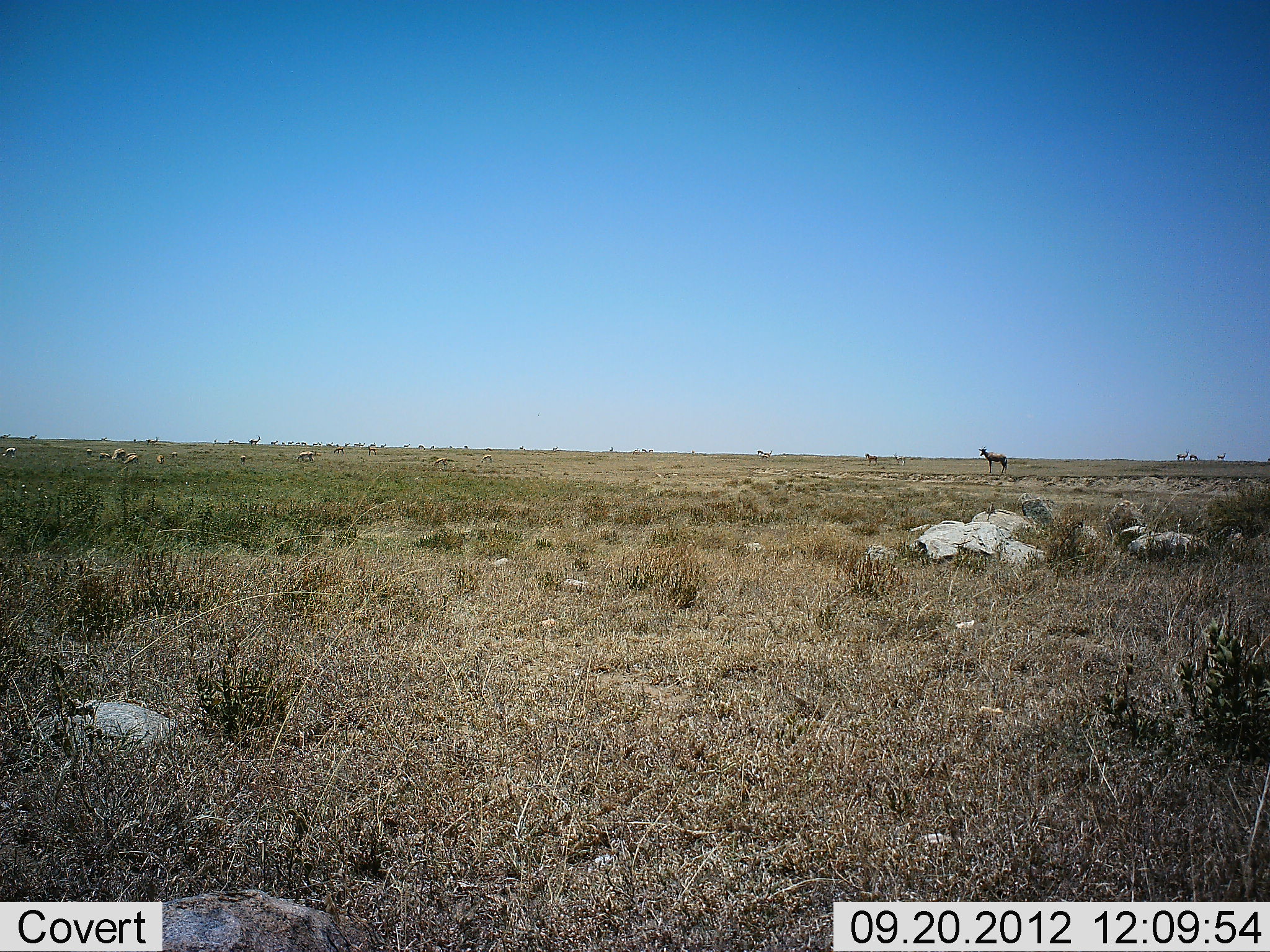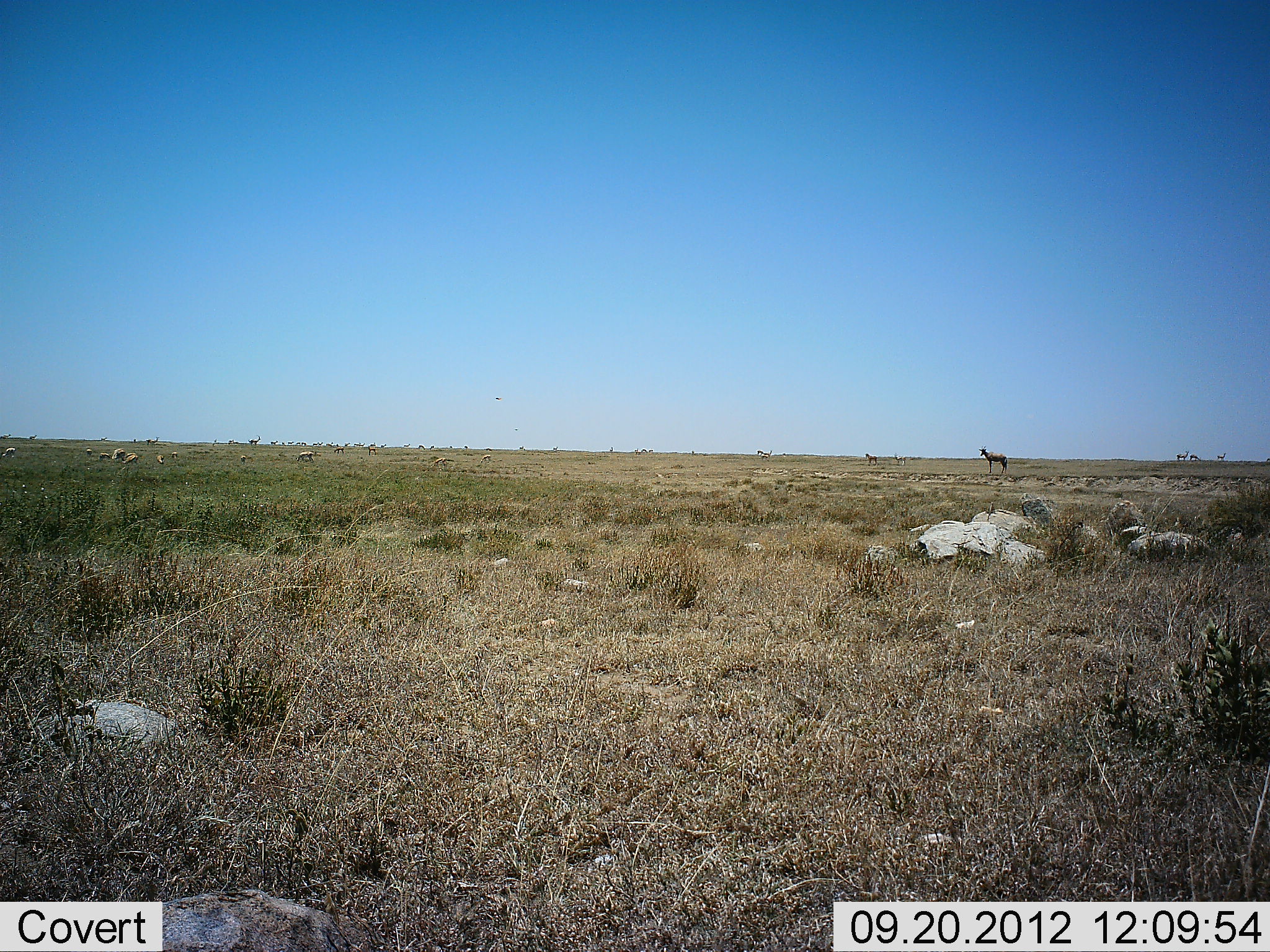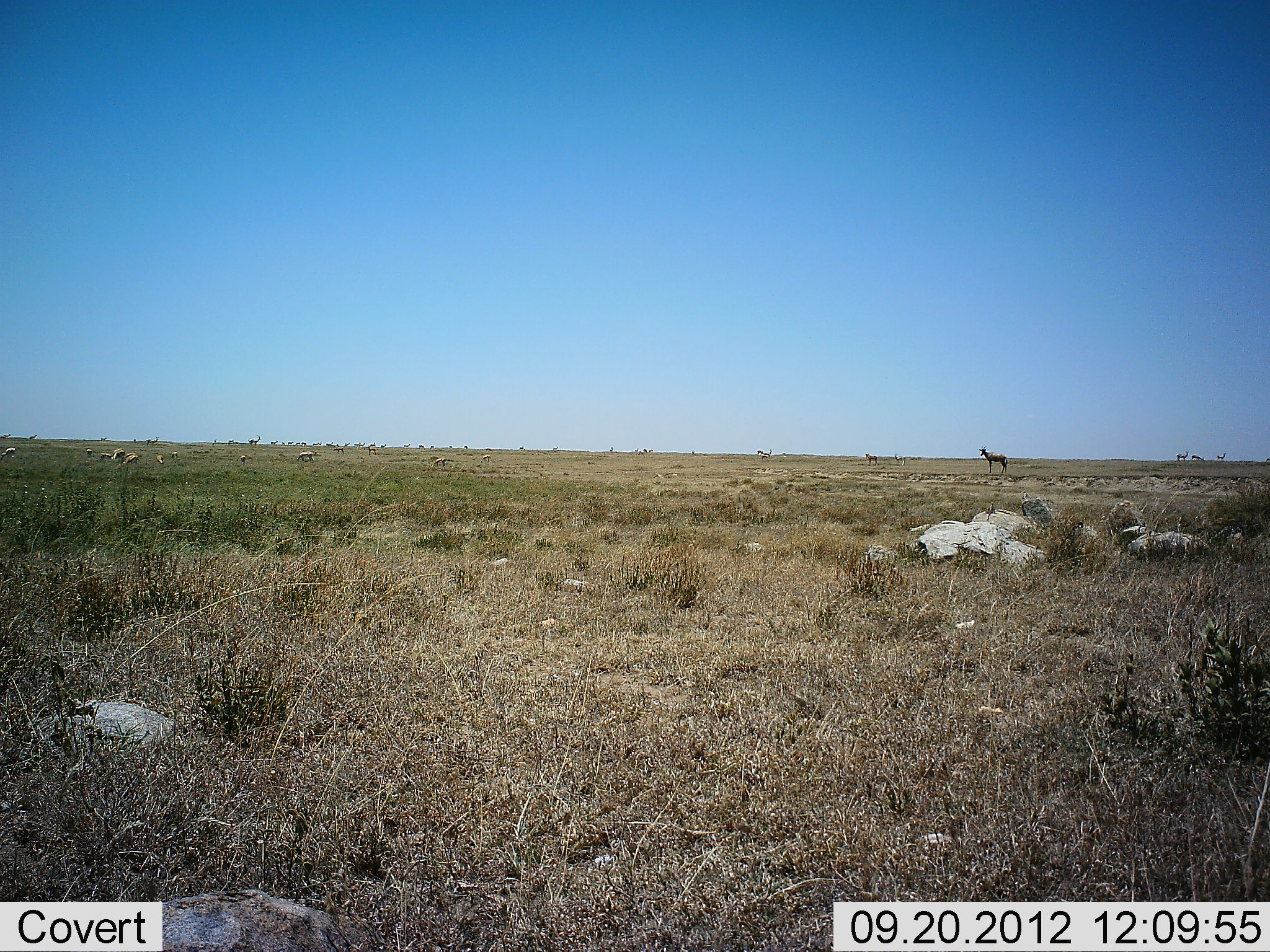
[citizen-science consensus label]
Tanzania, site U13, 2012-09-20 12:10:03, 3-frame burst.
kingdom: Animalia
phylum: Chordata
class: Mammalia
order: Artiodactyla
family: Bovidae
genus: Eudorcas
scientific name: Eudorcas thomsonii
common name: thomson's gazelle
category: gazellethomsons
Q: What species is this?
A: Gazellethomsons (thomson's gazelle) (Eudorcas thomsonii).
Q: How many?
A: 11-50.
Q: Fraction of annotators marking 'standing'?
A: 83%.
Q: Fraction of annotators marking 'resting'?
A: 0%.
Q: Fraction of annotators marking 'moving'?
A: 0%.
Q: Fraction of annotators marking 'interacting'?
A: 0%.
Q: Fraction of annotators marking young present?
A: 0%.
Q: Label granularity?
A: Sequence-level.